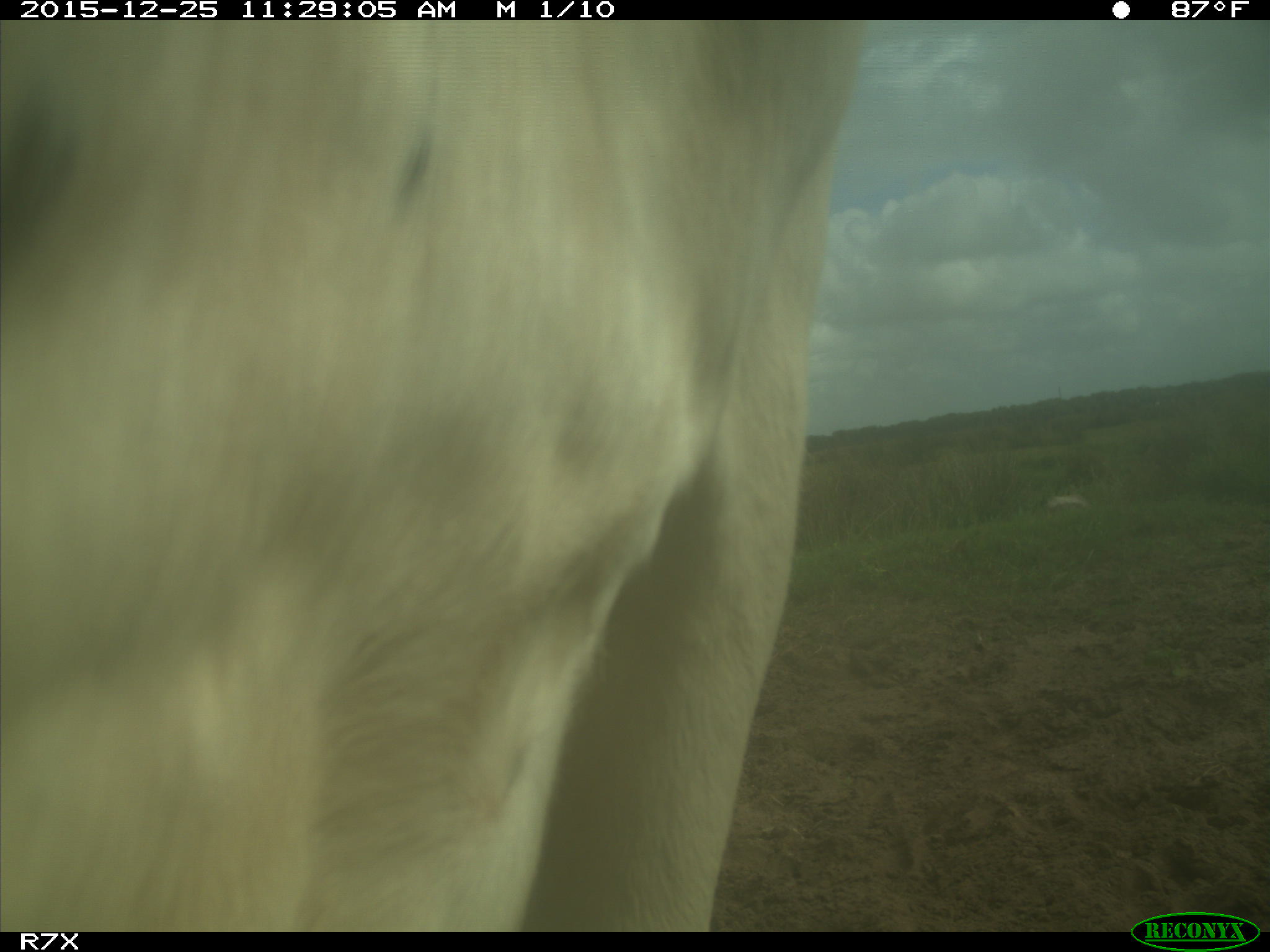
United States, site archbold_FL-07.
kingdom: Animalia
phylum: Chordata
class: Mammalia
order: Artiodactyla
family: Bovidae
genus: Bos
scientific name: Bos taurus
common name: domestic cow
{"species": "Bos taurus (domestic cow)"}